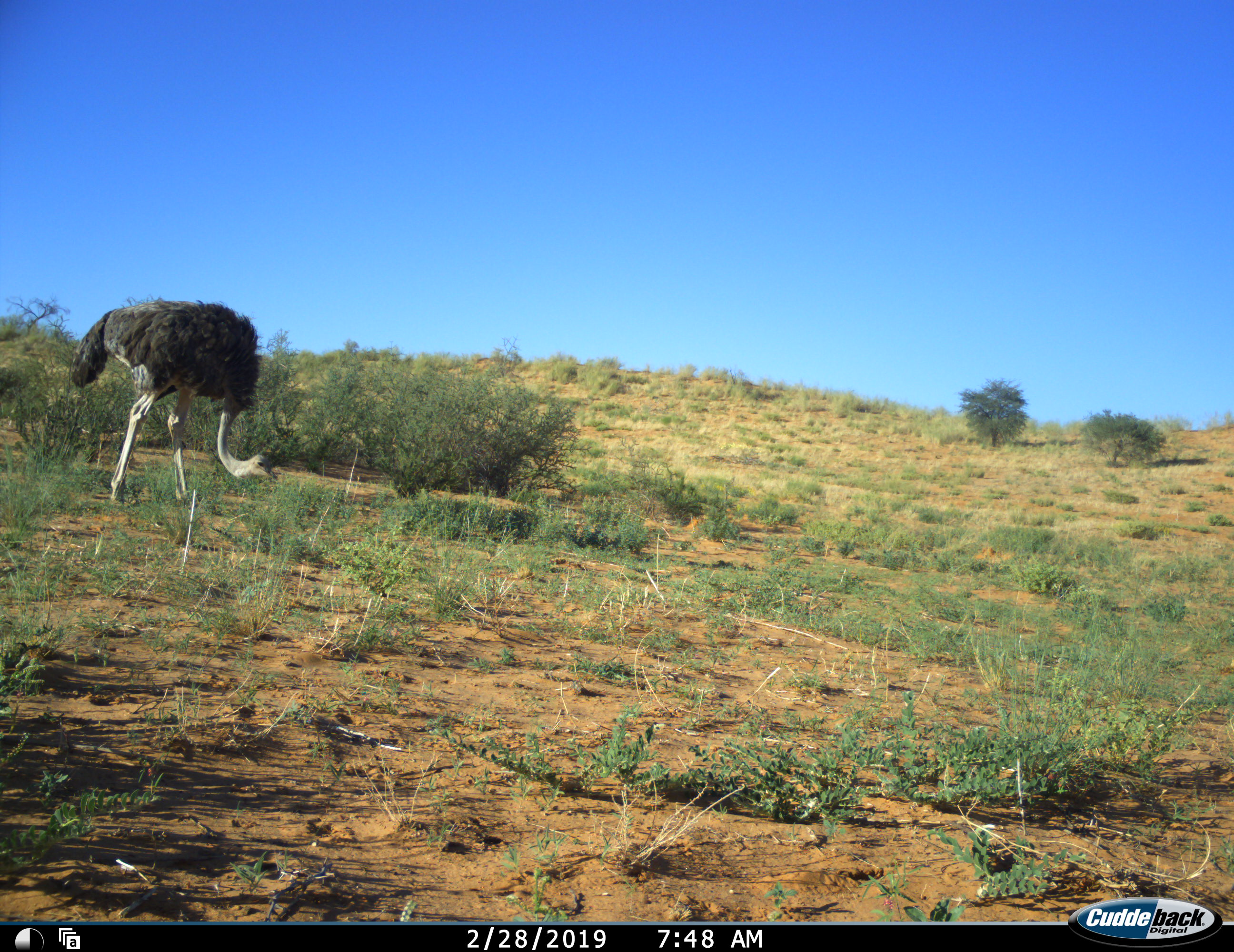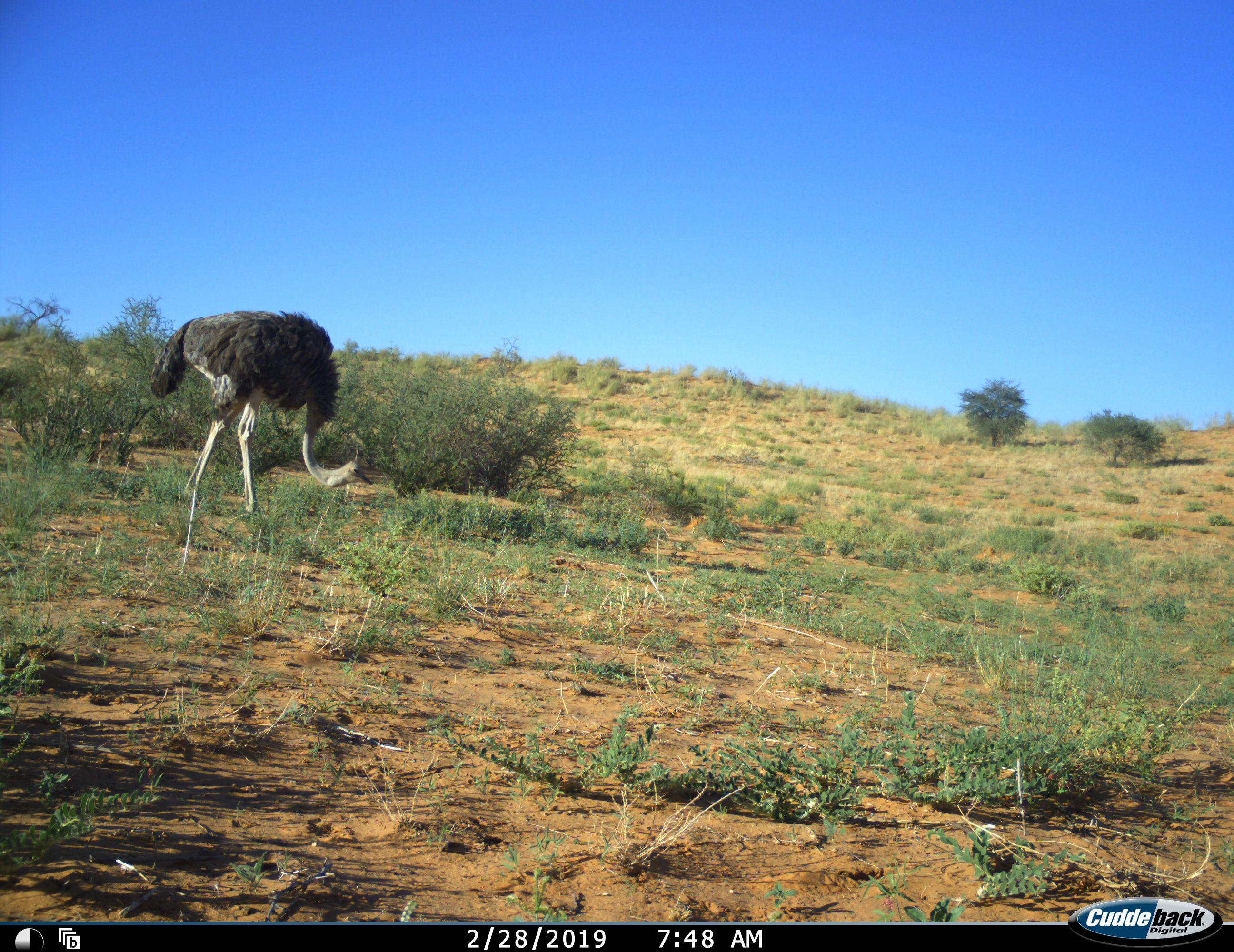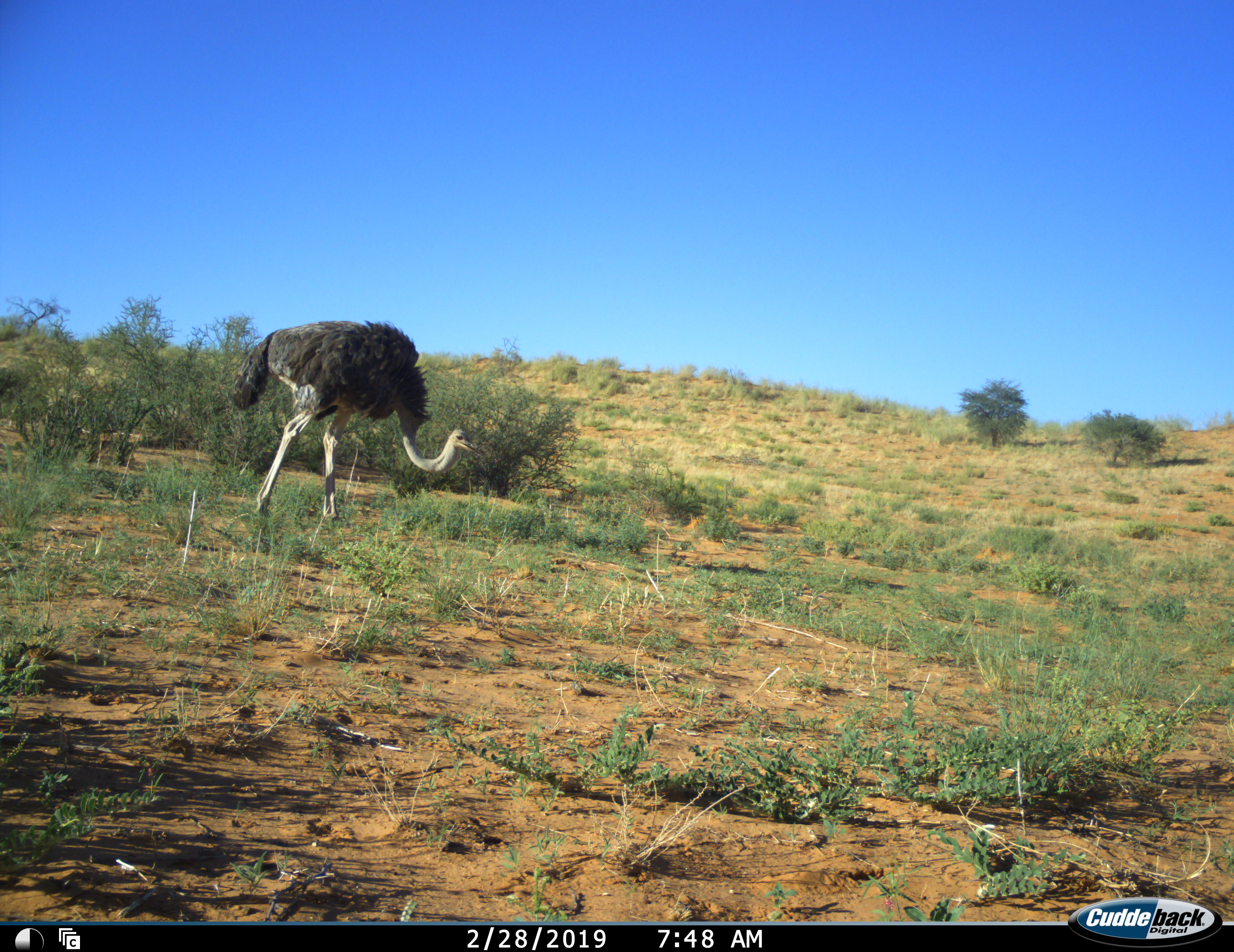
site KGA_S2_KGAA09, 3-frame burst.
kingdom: Animalia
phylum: Chordata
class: Aves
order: Struthioniformes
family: Struthionidae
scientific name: Struthionidae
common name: ostrich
Ostrich (Struthionidae), count 1. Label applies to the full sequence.